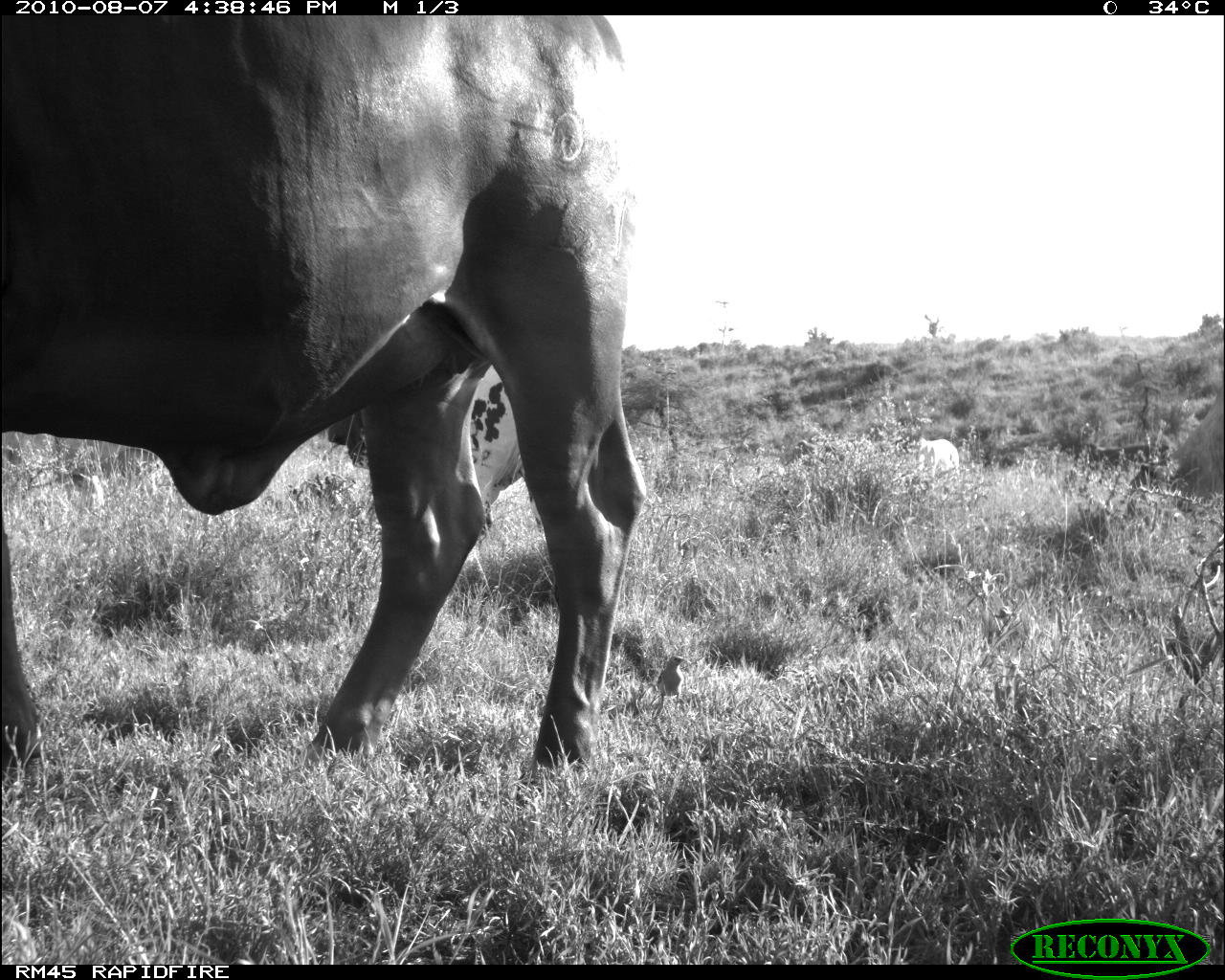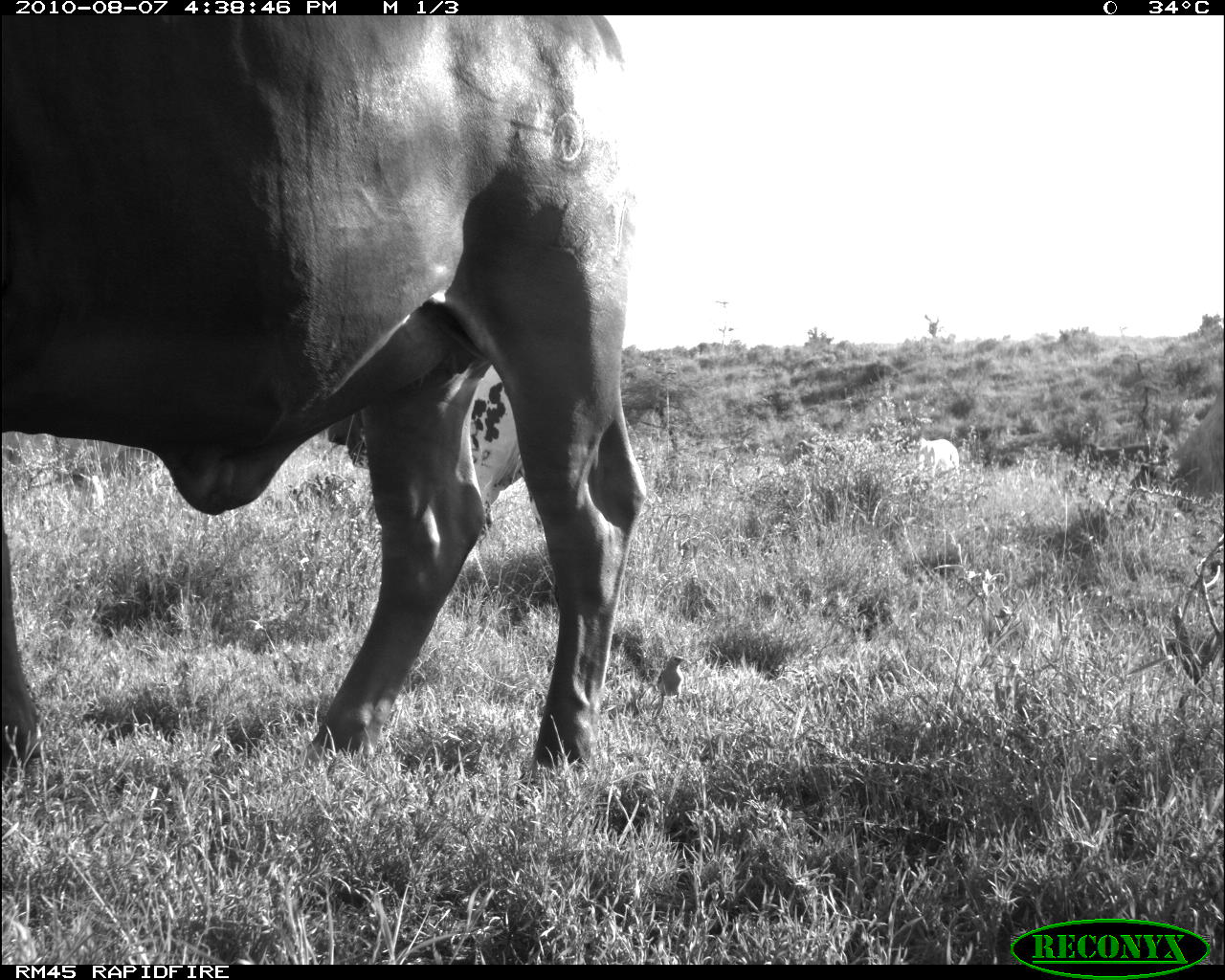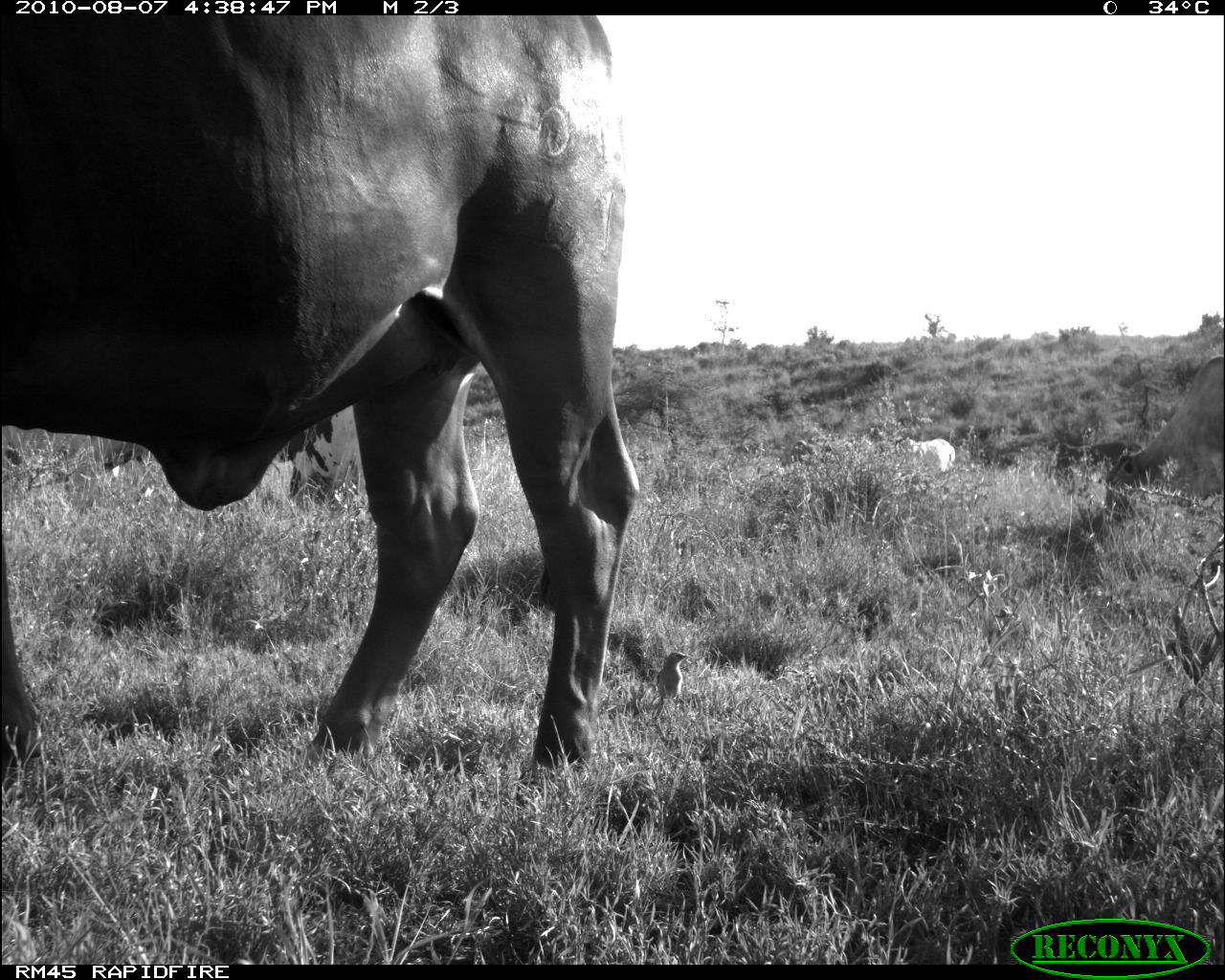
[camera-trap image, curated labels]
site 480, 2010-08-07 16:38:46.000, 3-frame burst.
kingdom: Animalia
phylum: Chordata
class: Mammalia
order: Artiodactyla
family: Bovidae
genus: Bos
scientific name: Bos taurus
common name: domestic cattle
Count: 5.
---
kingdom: Animalia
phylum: Chordata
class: Aves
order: Passeriformes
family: Buphagidae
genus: Buphagus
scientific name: Buphagus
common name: oxpeckers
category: buphagus sp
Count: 1.